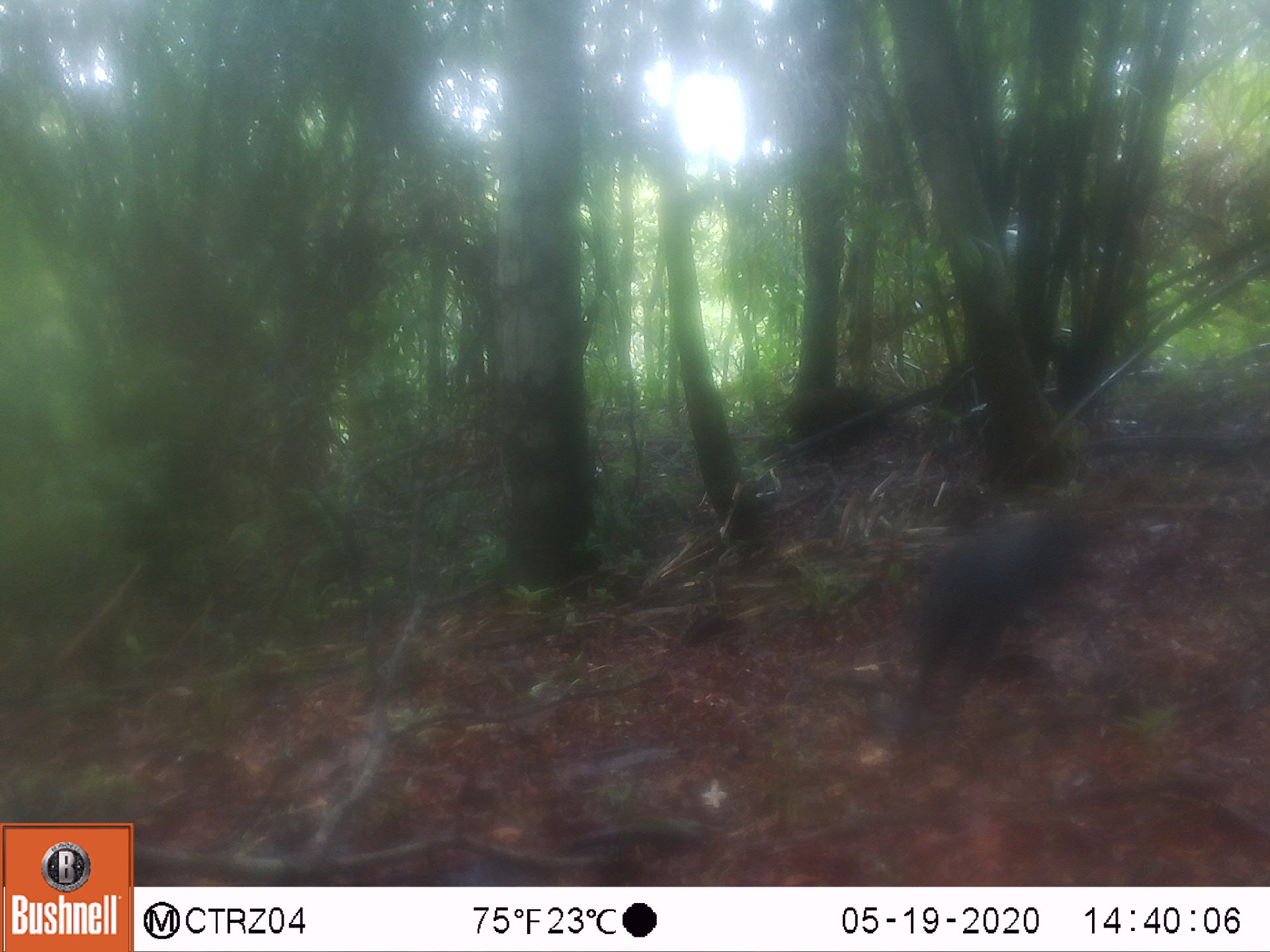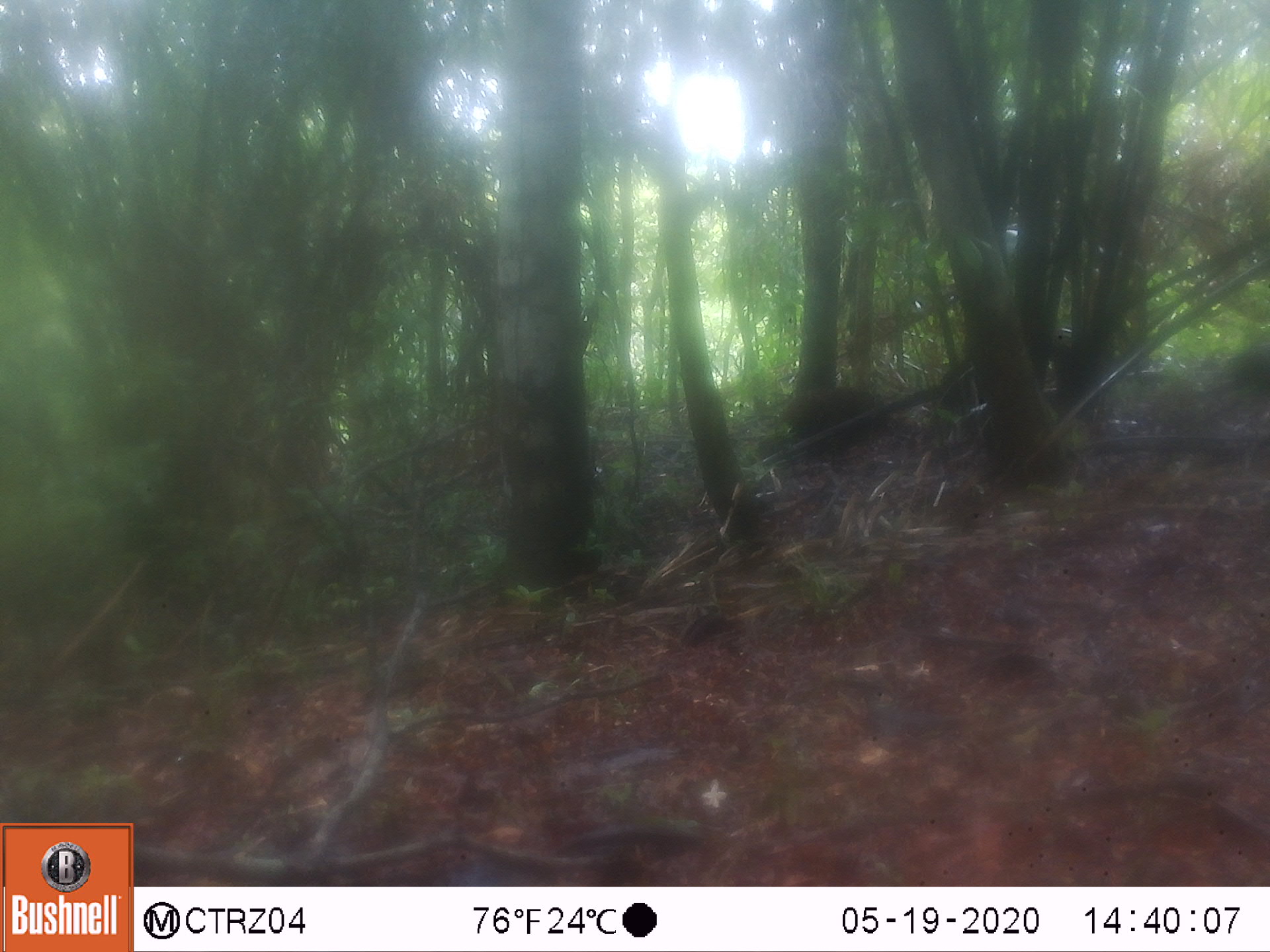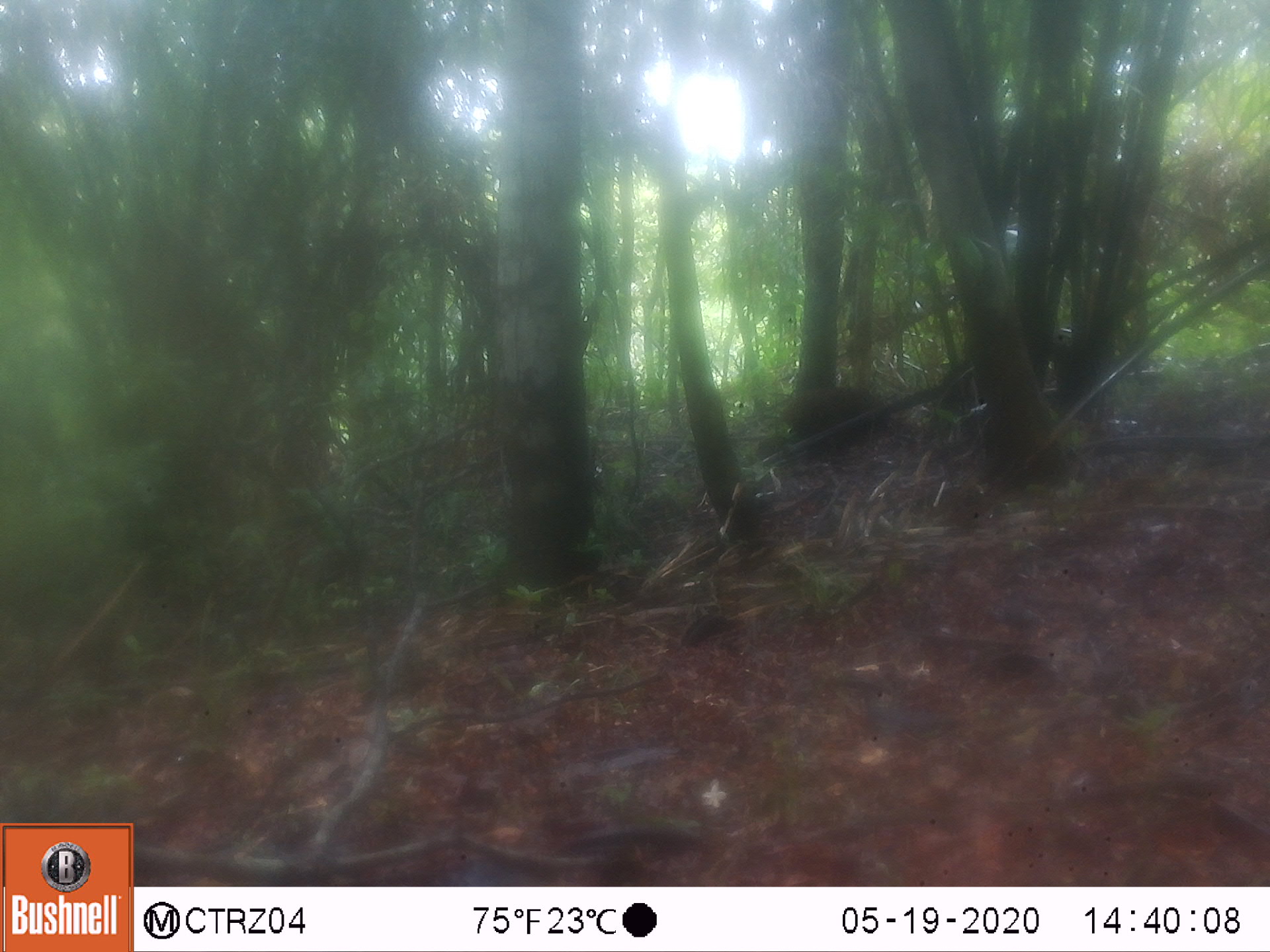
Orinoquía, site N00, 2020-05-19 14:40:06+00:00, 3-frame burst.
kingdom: Animalia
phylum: Chordata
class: Mammalia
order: Rodentia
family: Dasyproctidae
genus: Dasyprocta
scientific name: Dasyprocta fuliginosa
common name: black agouti